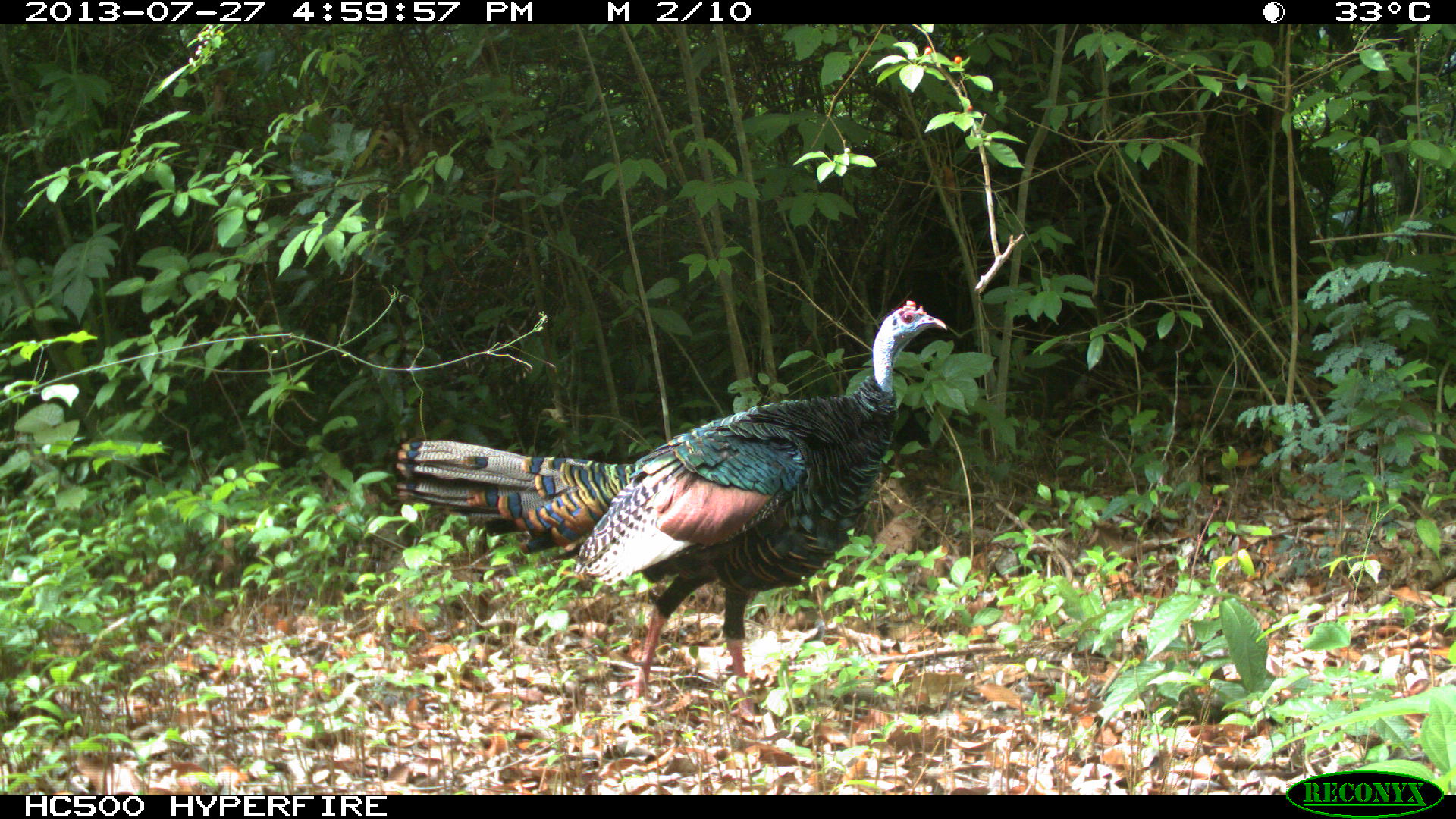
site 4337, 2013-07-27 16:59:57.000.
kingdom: Animalia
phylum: Chordata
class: Aves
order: Galliformes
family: Phasianidae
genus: Meleagris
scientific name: Meleagris ocellata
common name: ocellated turkey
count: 1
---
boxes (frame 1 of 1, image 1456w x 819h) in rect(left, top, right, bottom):
meleagris ocellata: rect(393, 296, 949, 728)